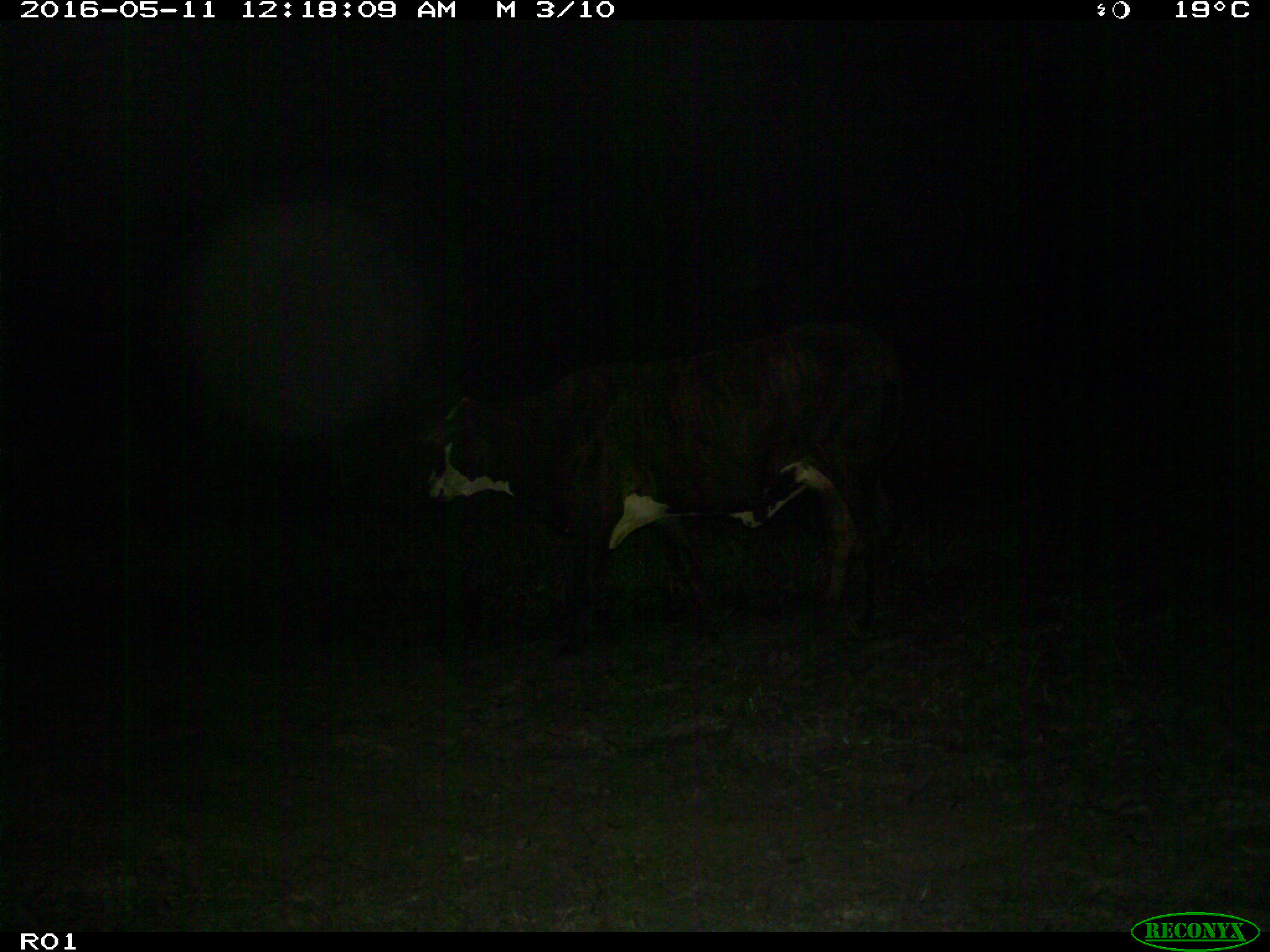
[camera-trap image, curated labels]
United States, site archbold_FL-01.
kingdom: Animalia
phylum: Chordata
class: Mammalia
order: Artiodactyla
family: Bovidae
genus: Bos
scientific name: Bos taurus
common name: domestic cow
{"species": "Bos taurus (domestic cow)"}